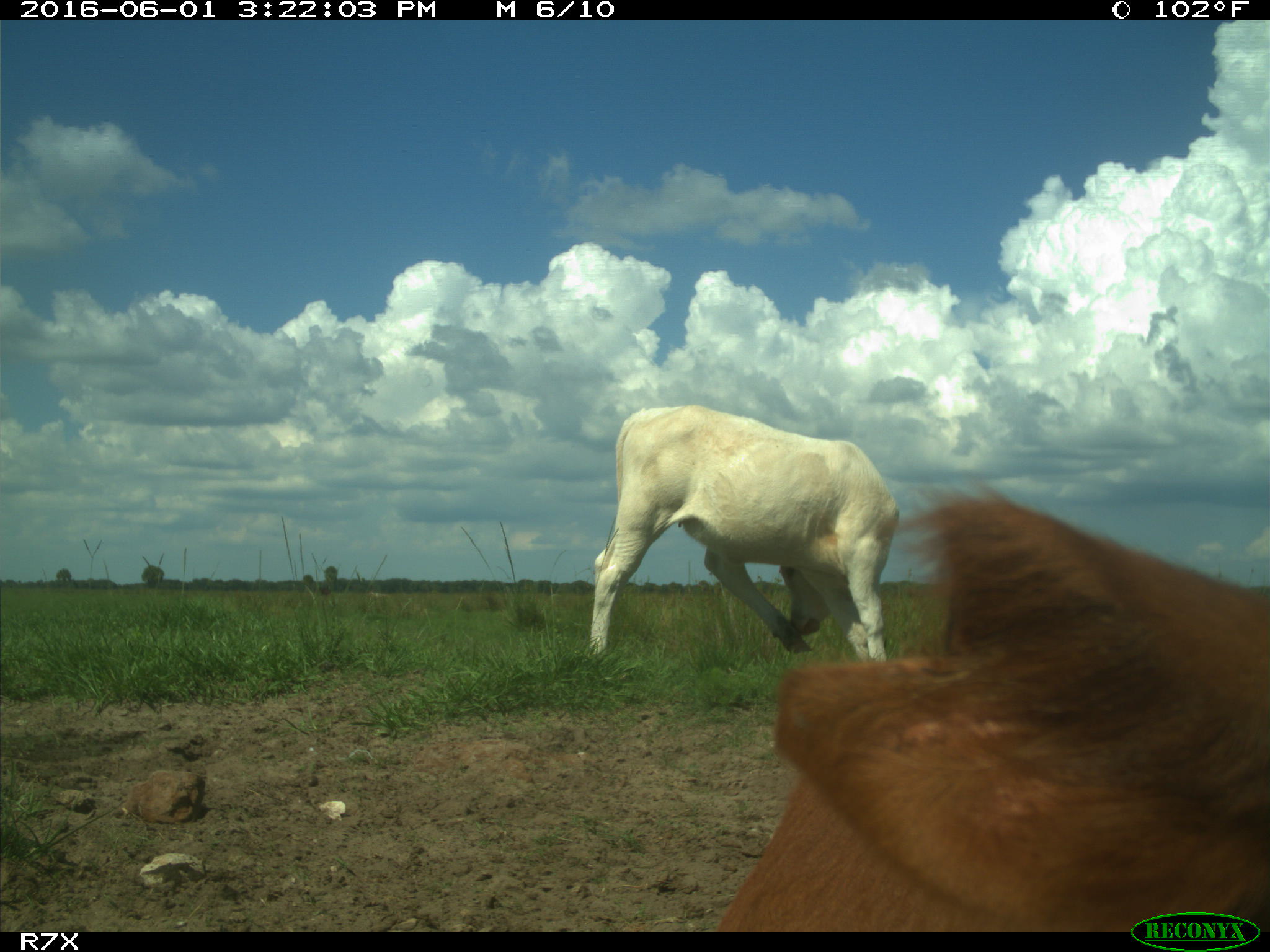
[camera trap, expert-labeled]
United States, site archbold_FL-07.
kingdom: Animalia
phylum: Chordata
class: Mammalia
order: Artiodactyla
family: Bovidae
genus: Bos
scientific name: Bos taurus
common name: domestic cow